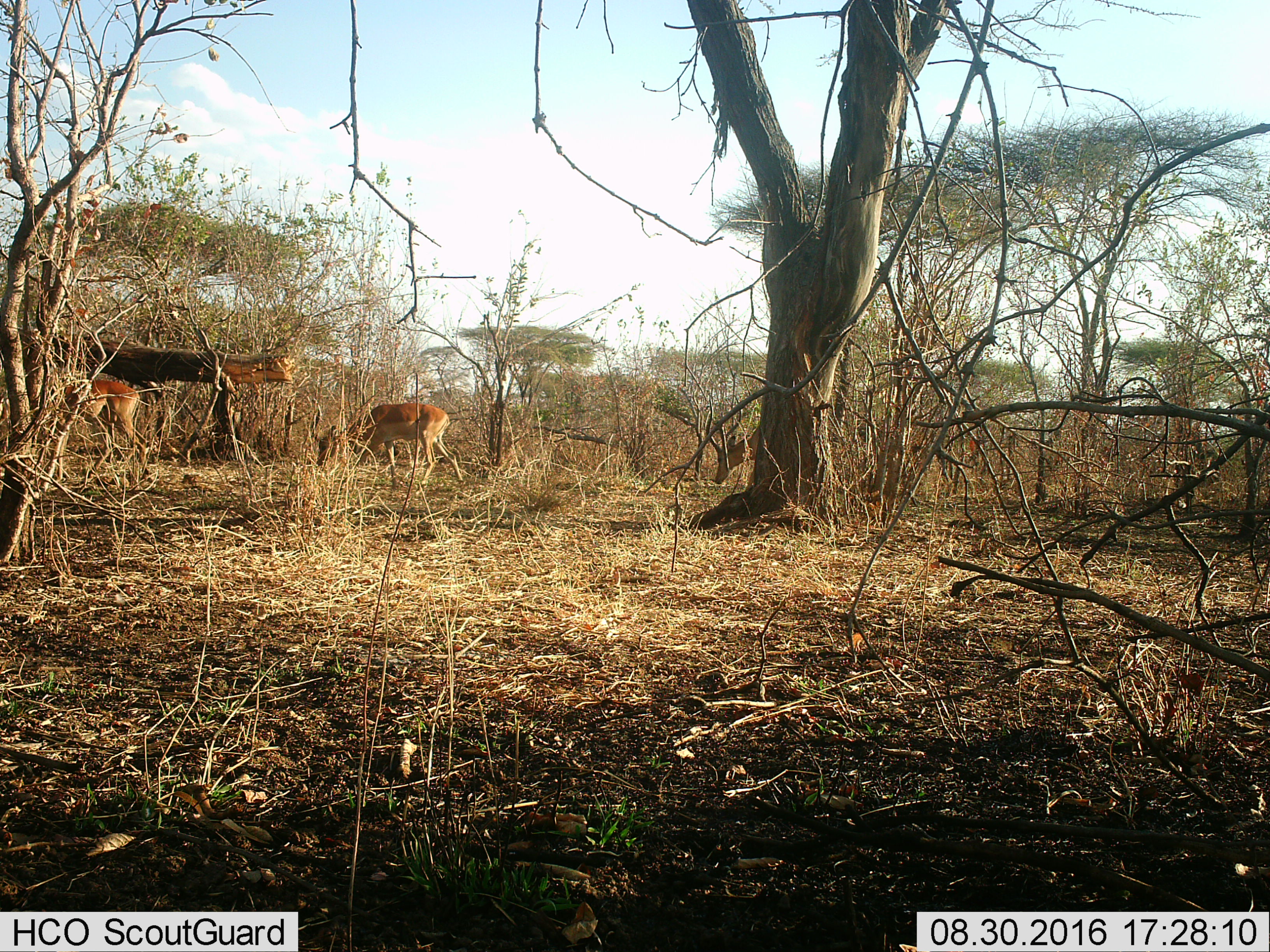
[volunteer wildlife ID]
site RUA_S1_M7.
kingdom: Animalia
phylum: Chordata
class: Mammalia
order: Artiodactyla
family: Bovidae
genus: Aepyceros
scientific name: Aepyceros melampus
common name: impala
Impala (Aepyceros melampus), count 3. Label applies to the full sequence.